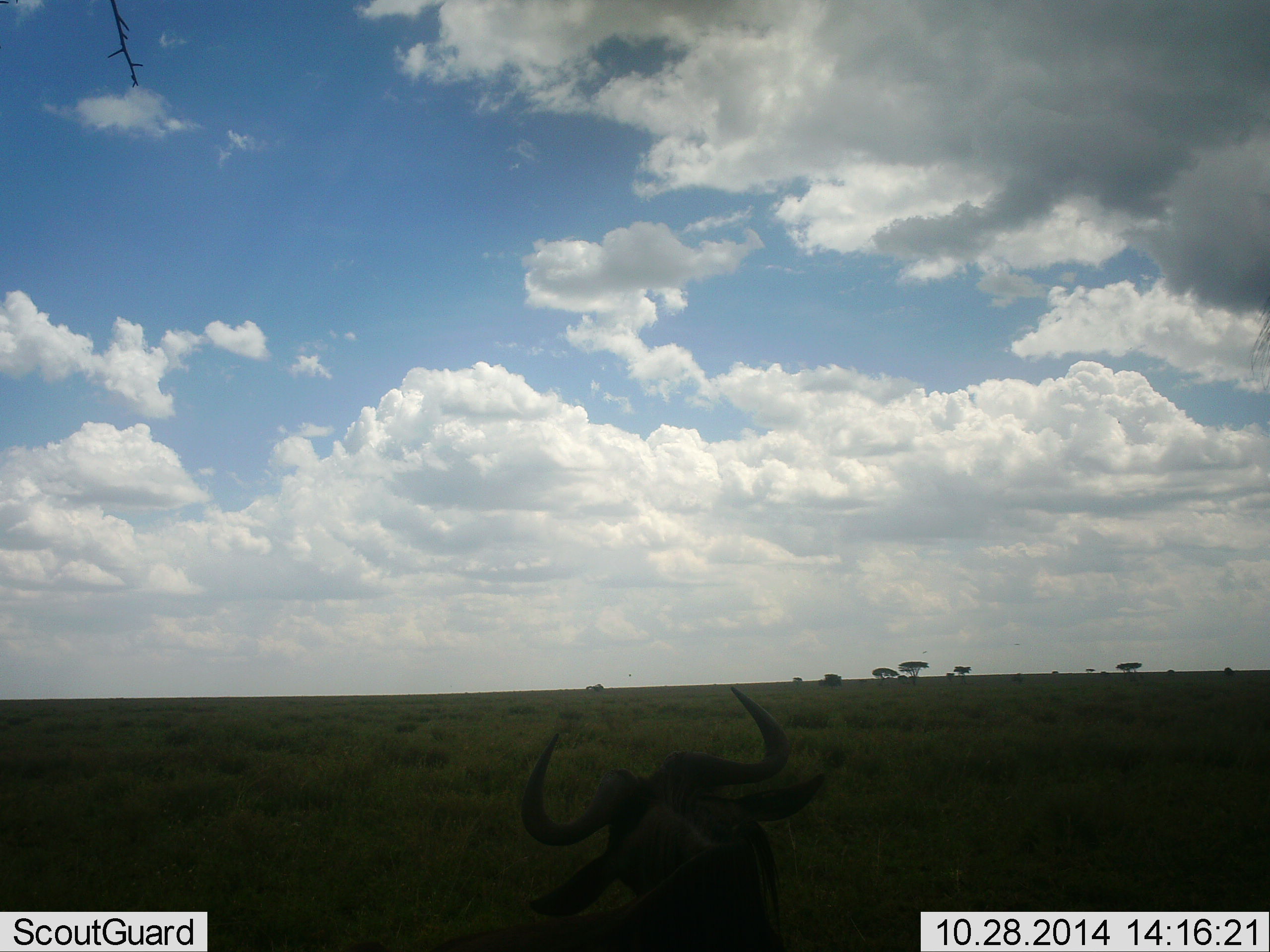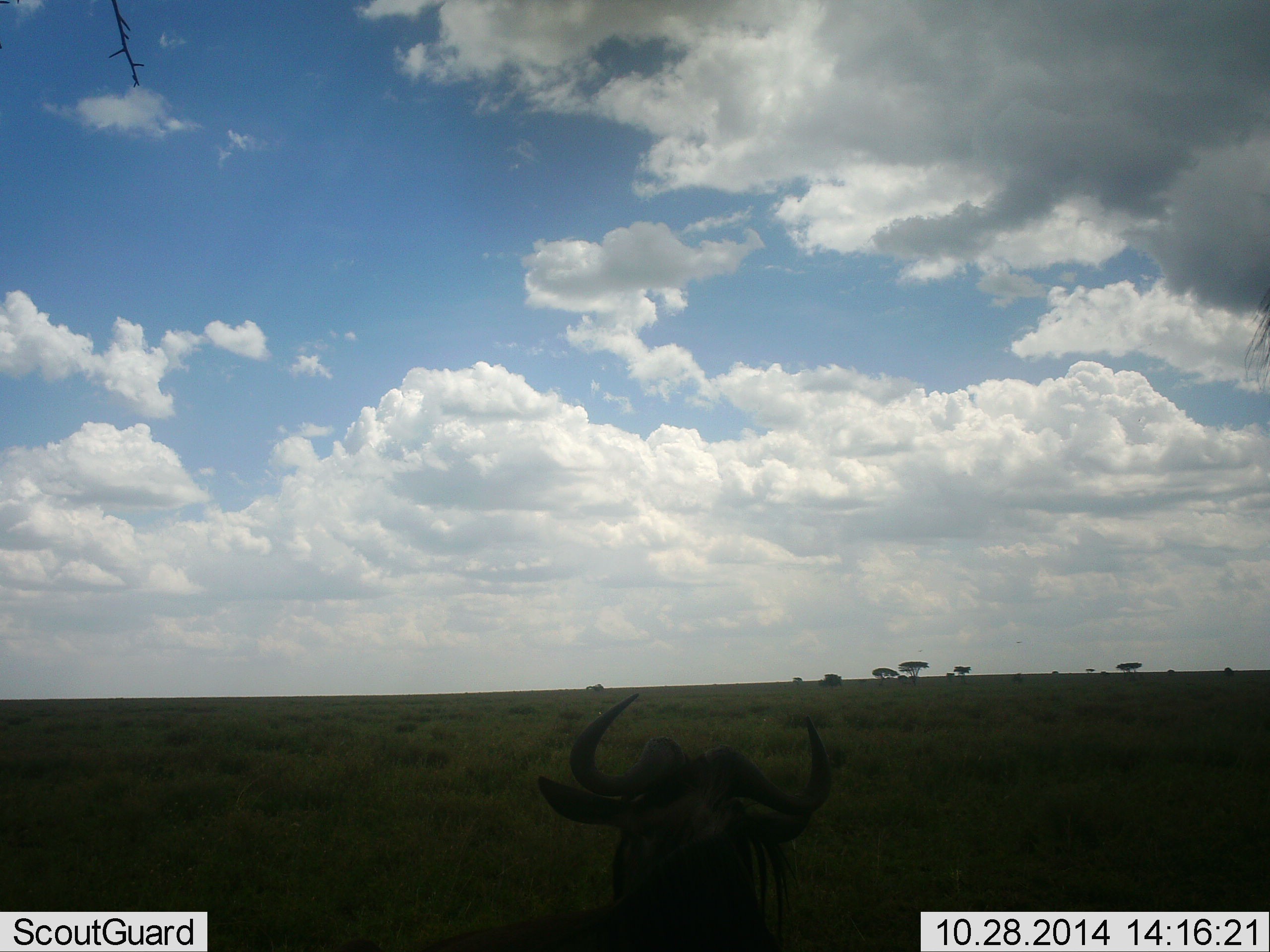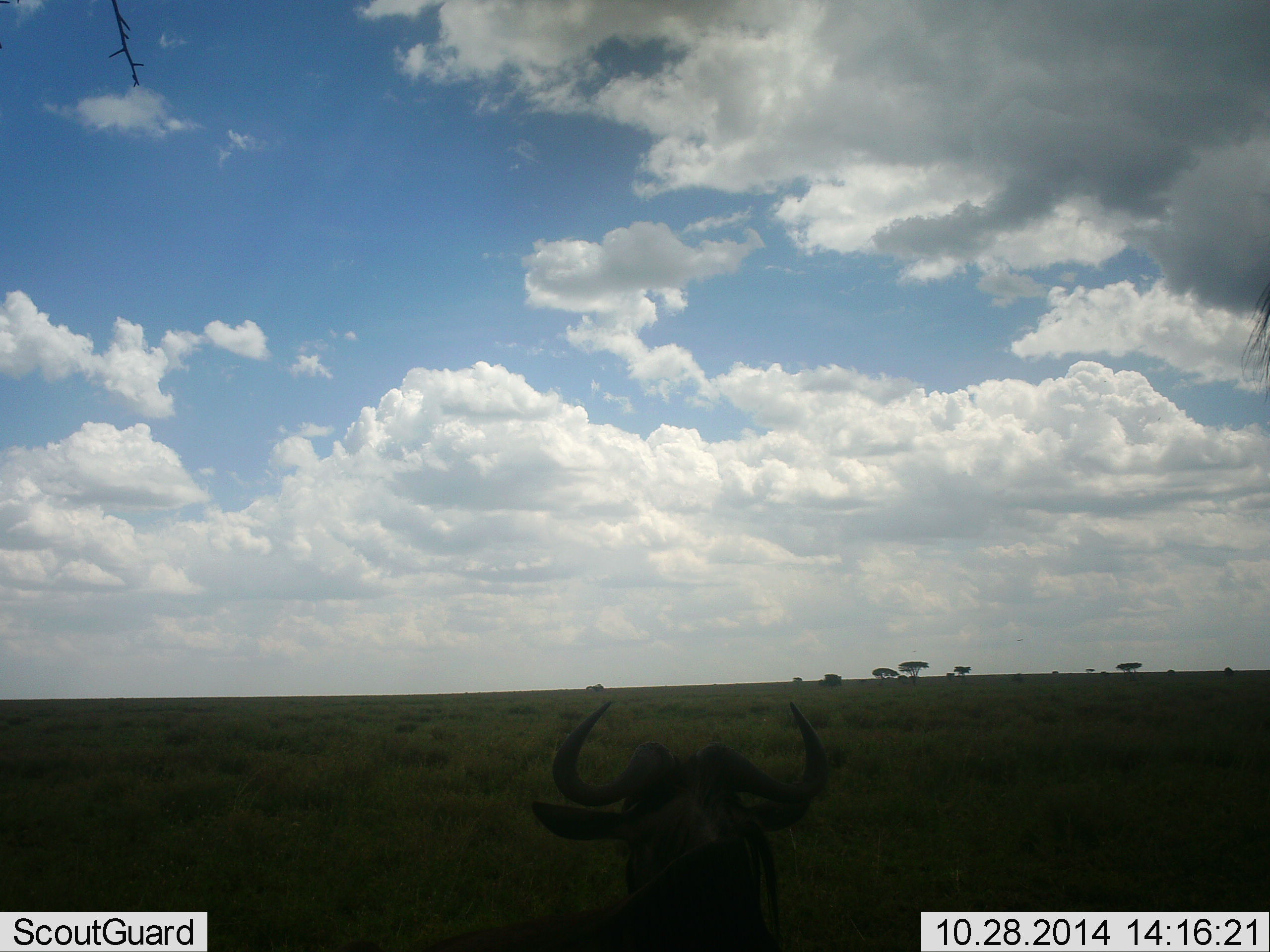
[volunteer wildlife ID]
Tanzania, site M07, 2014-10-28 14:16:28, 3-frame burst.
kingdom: Animalia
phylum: Chordata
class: Mammalia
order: Artiodactyla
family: Bovidae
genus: Connochaetes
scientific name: Connochaetes taurinus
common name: blue wildebeest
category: wildebeest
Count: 1.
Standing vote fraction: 78%.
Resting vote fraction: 22%.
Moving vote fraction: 0%.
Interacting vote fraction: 0%.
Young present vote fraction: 0%.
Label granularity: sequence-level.